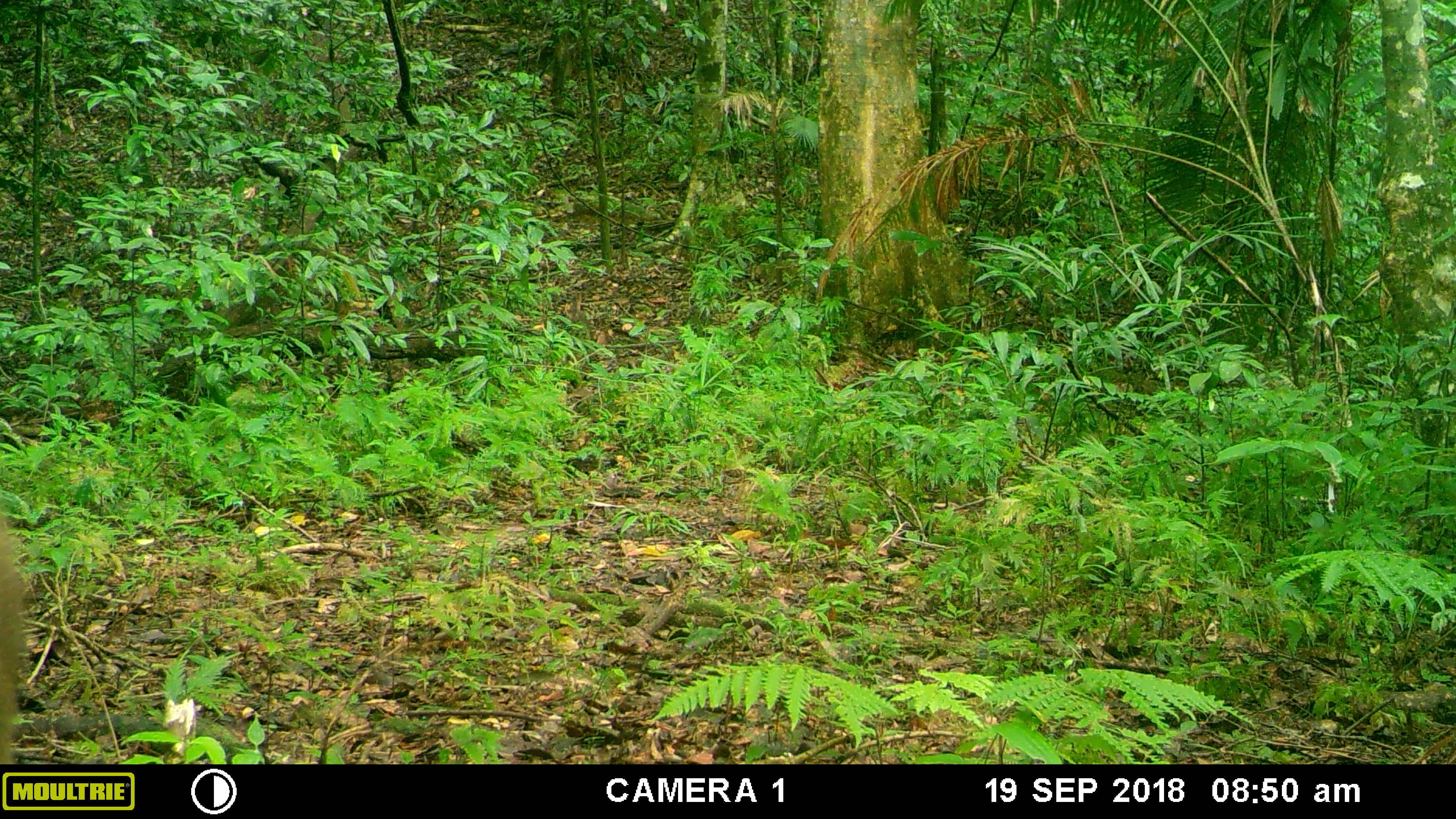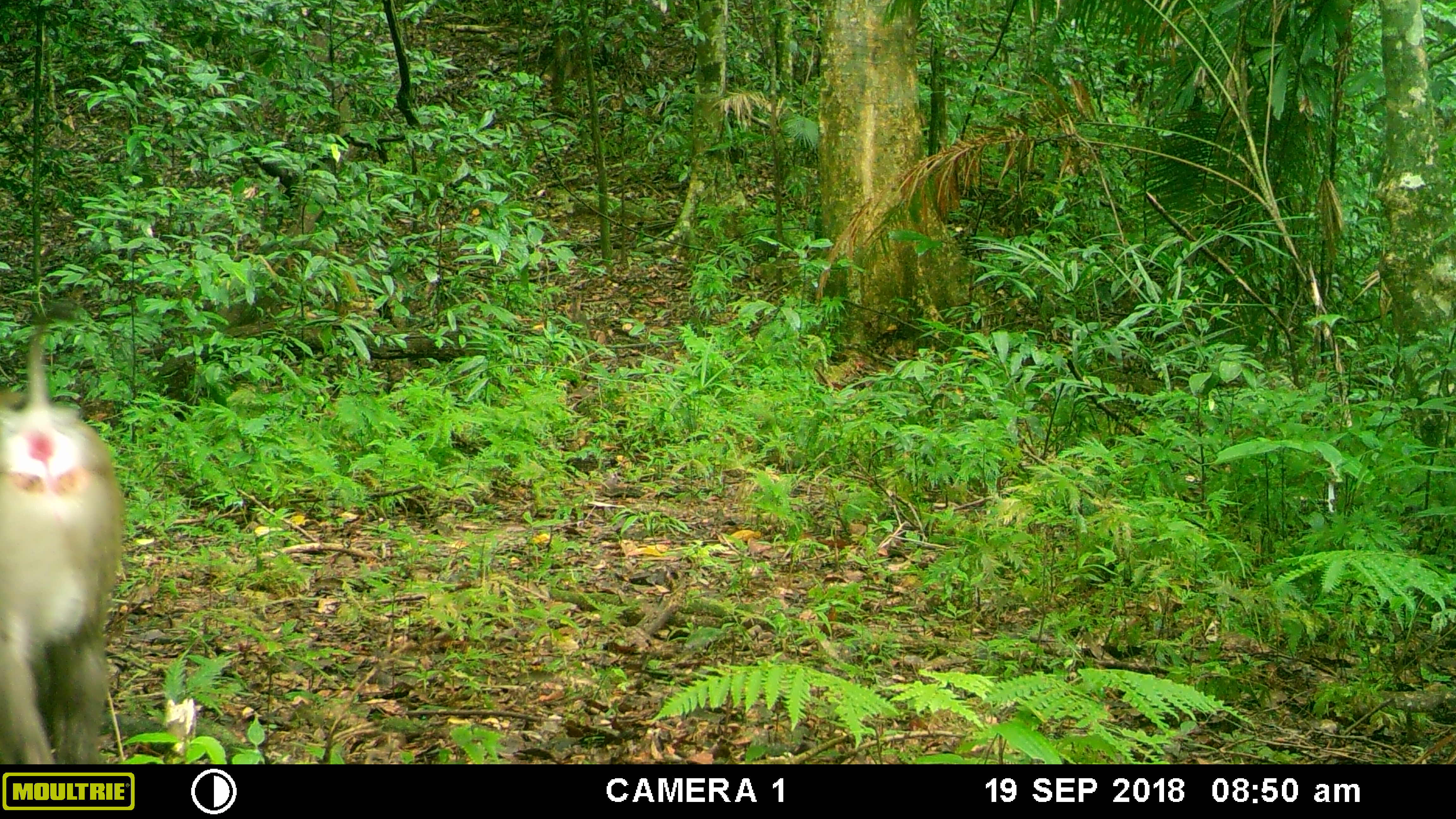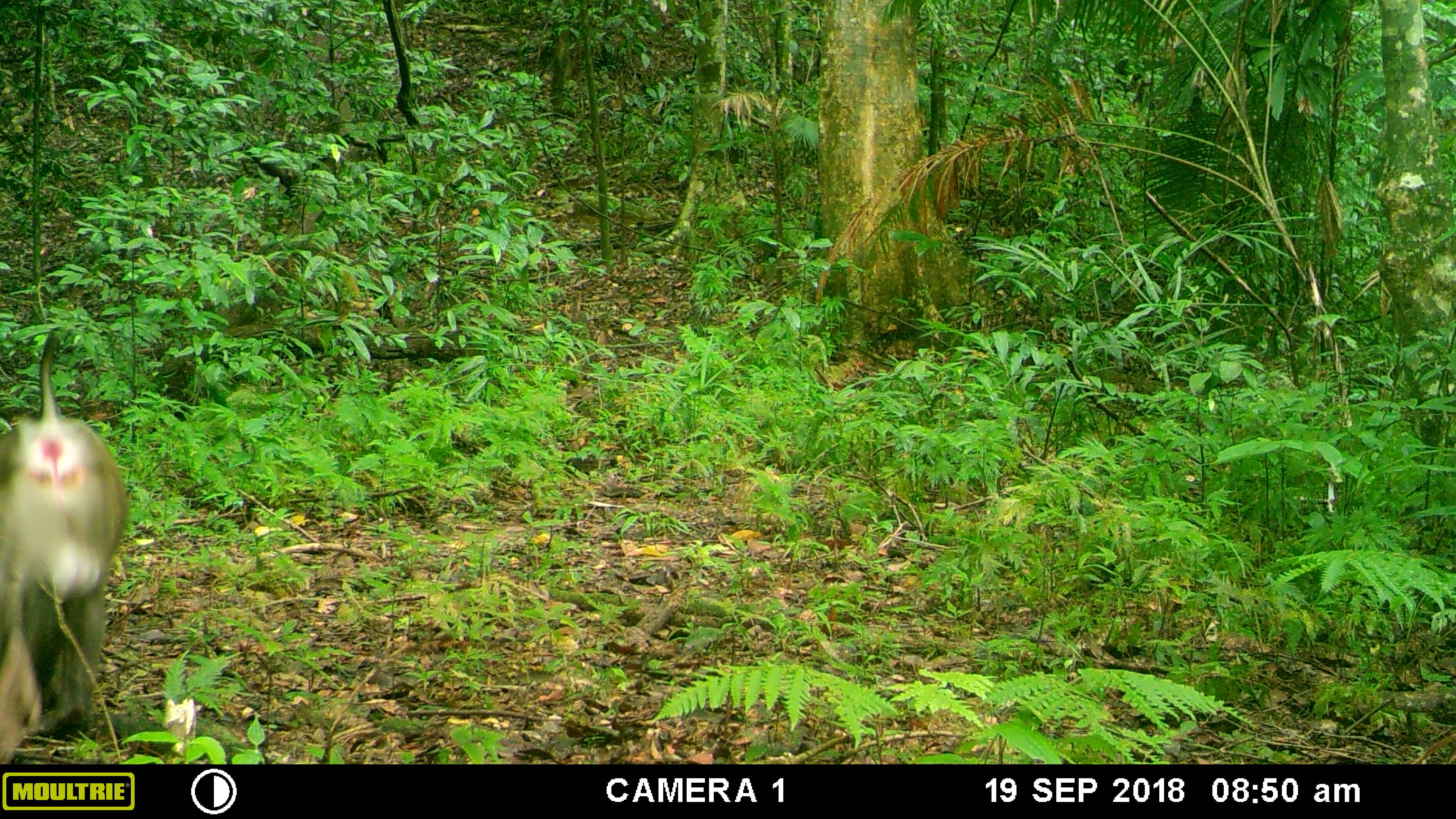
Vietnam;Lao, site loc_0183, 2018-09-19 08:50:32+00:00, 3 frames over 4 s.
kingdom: Animalia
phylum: Chordata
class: Mammalia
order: Primates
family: Cercopithecidae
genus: Macaca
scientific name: Macaca nemestrina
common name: pig-tailed macaque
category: pig tailed macaque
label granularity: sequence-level